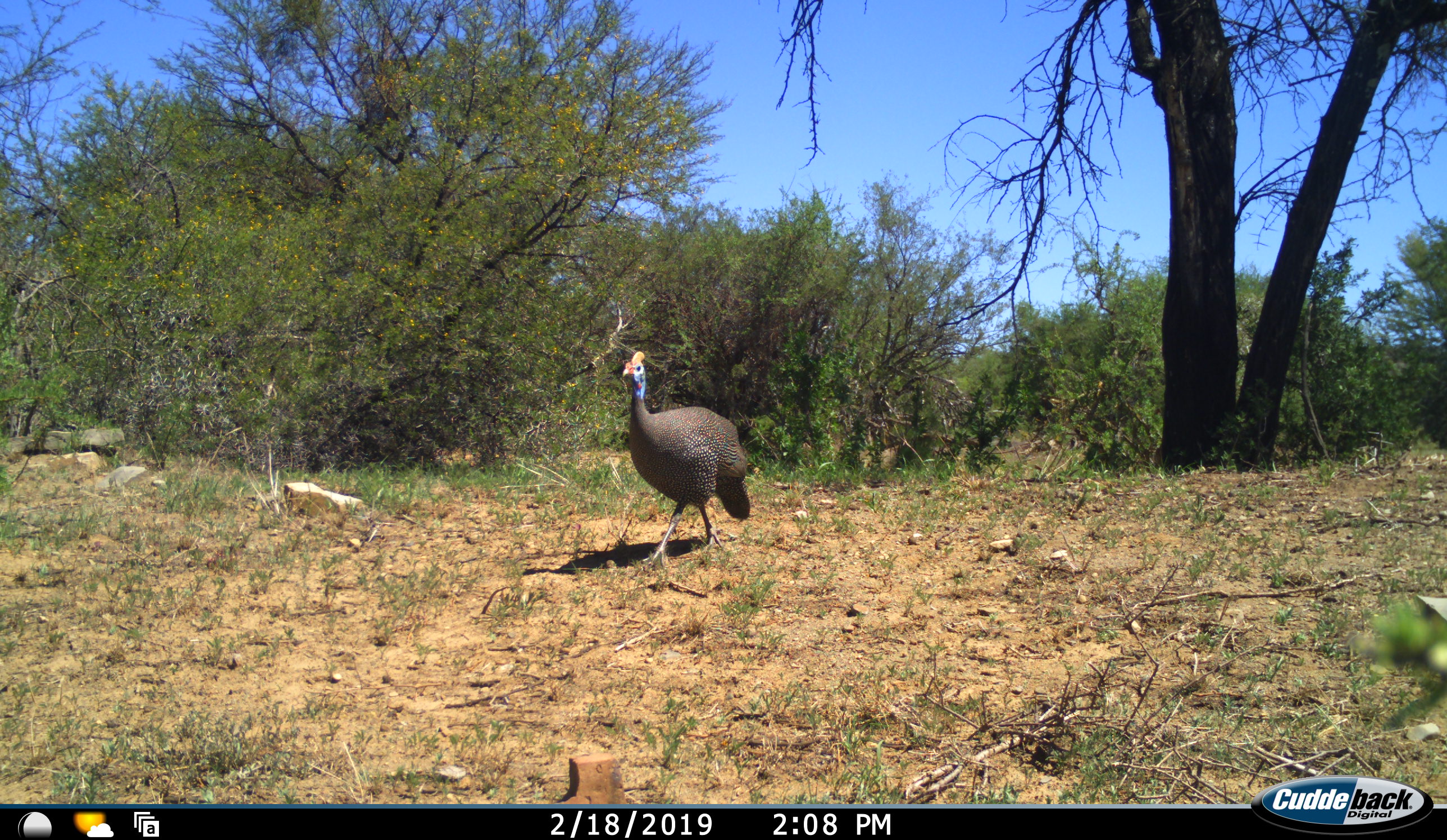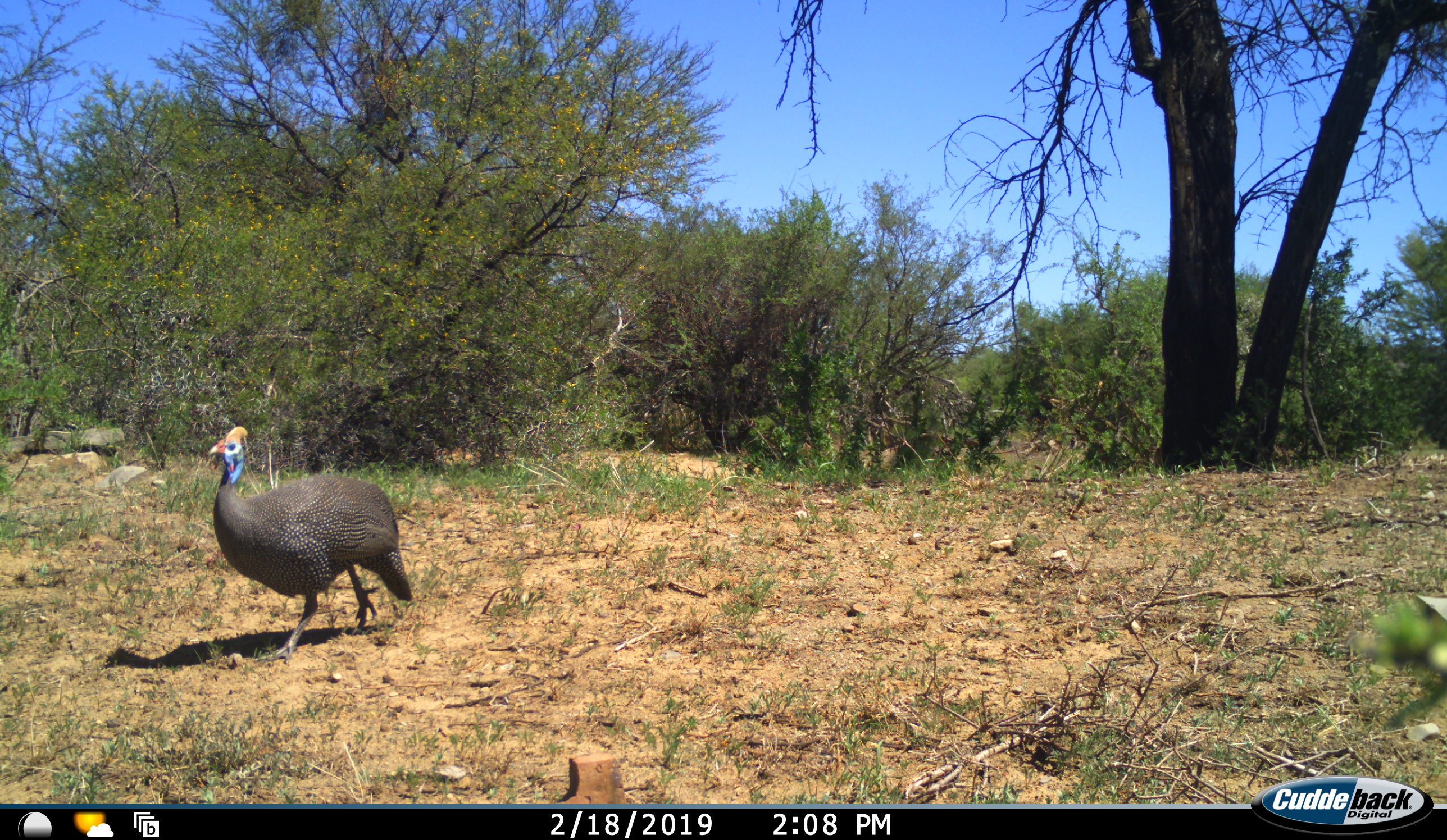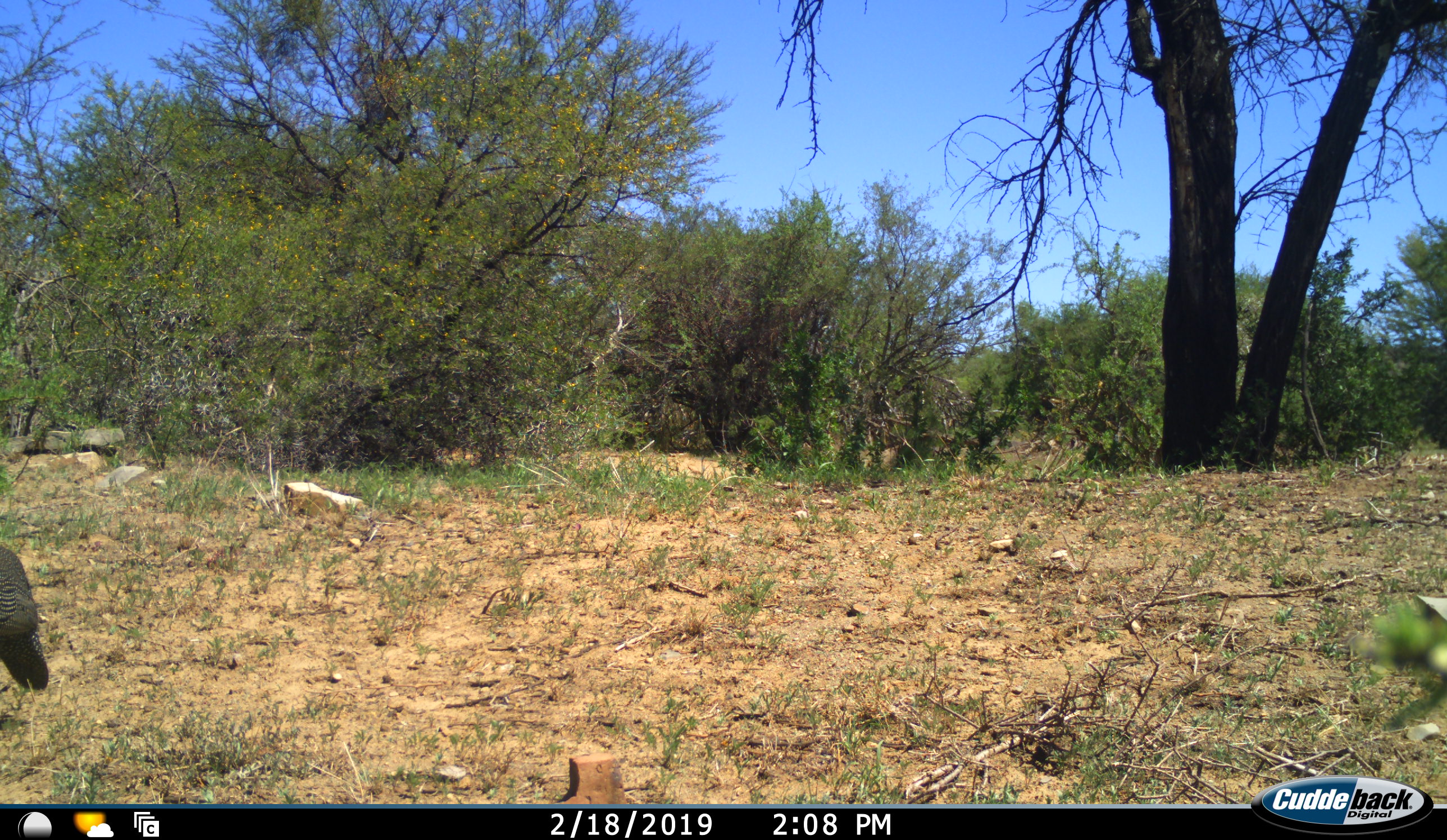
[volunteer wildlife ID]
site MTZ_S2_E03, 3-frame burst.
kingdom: Animalia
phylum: Chordata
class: Aves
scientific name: Aves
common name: bird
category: birdother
Birdother (bird) (Aves), count 1. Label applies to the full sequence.